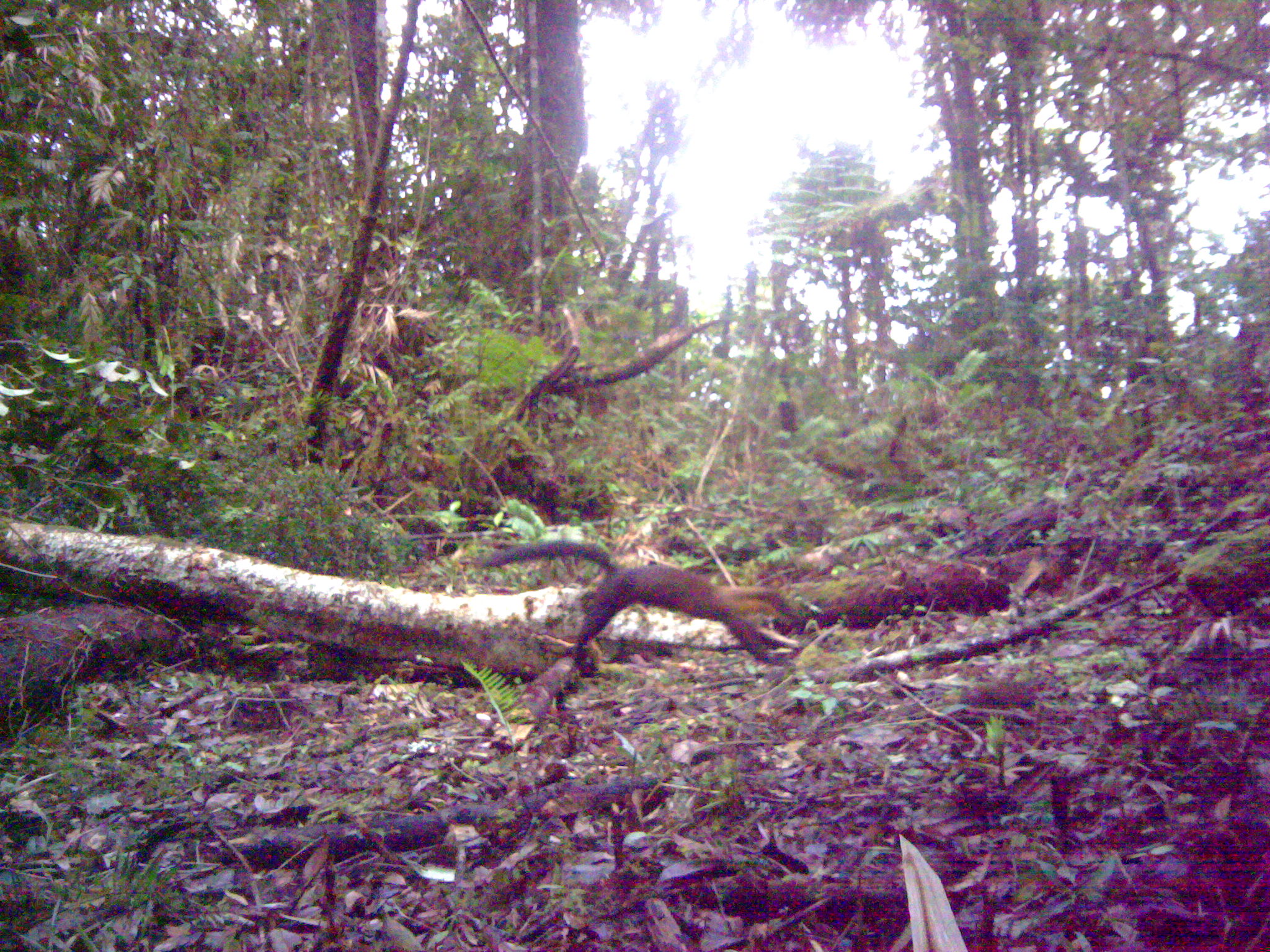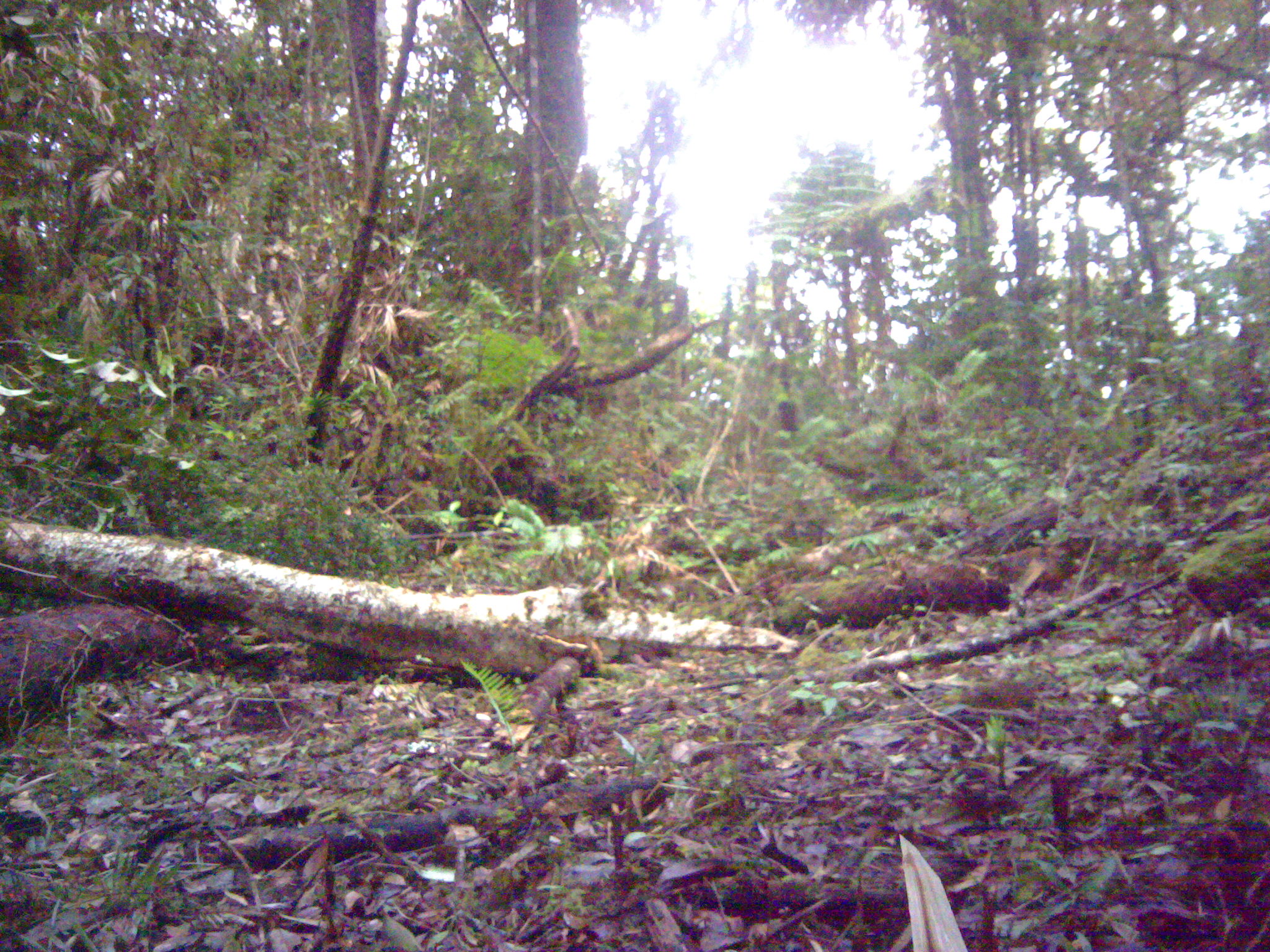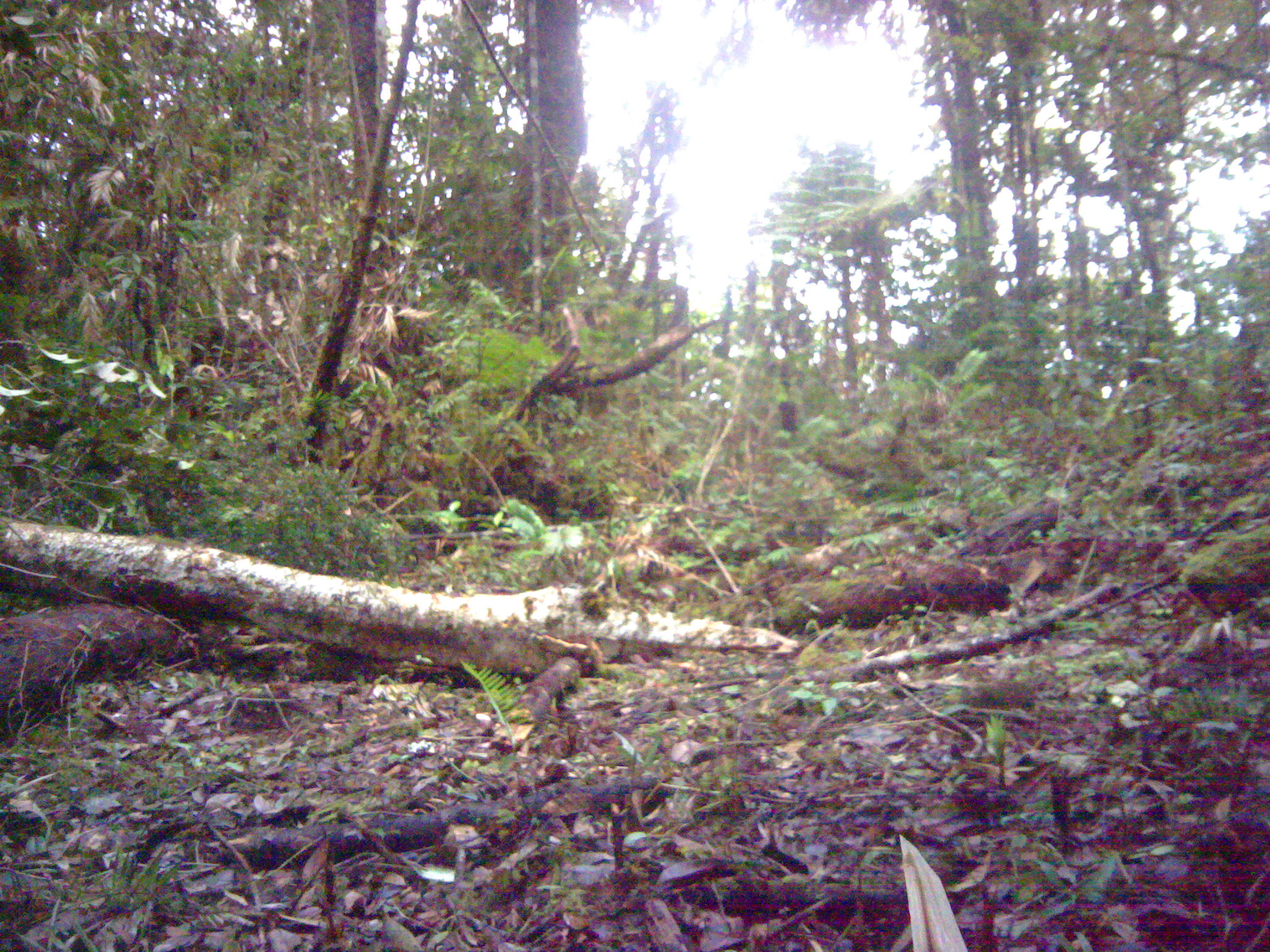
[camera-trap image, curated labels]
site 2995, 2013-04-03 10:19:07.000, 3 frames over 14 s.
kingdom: Animalia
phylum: Chordata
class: Mammalia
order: Carnivora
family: Mustelidae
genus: Martes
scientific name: Martes flavigula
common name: yellow-throated marten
Martes flavigula (yellow-throated marten), count 1.